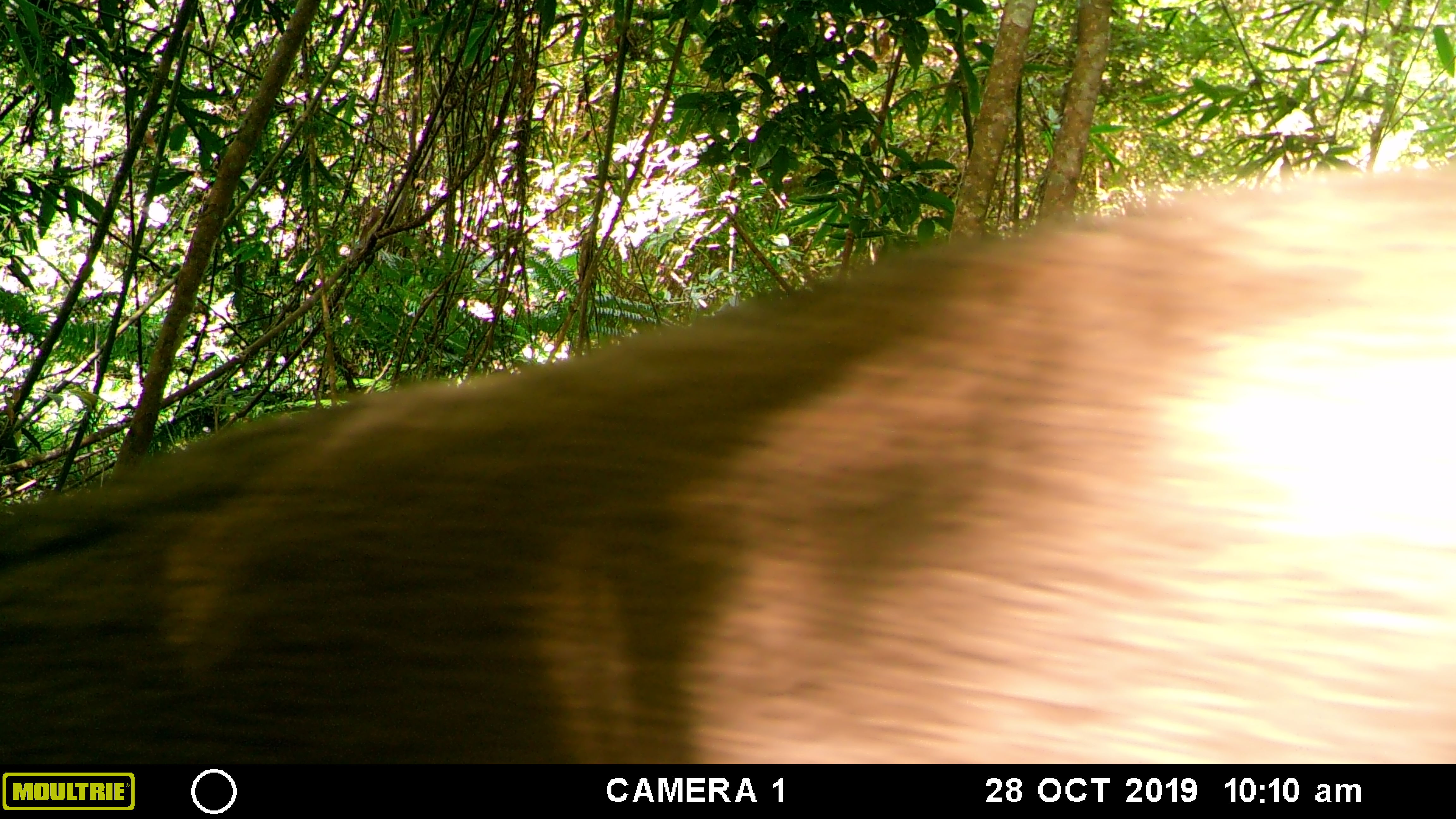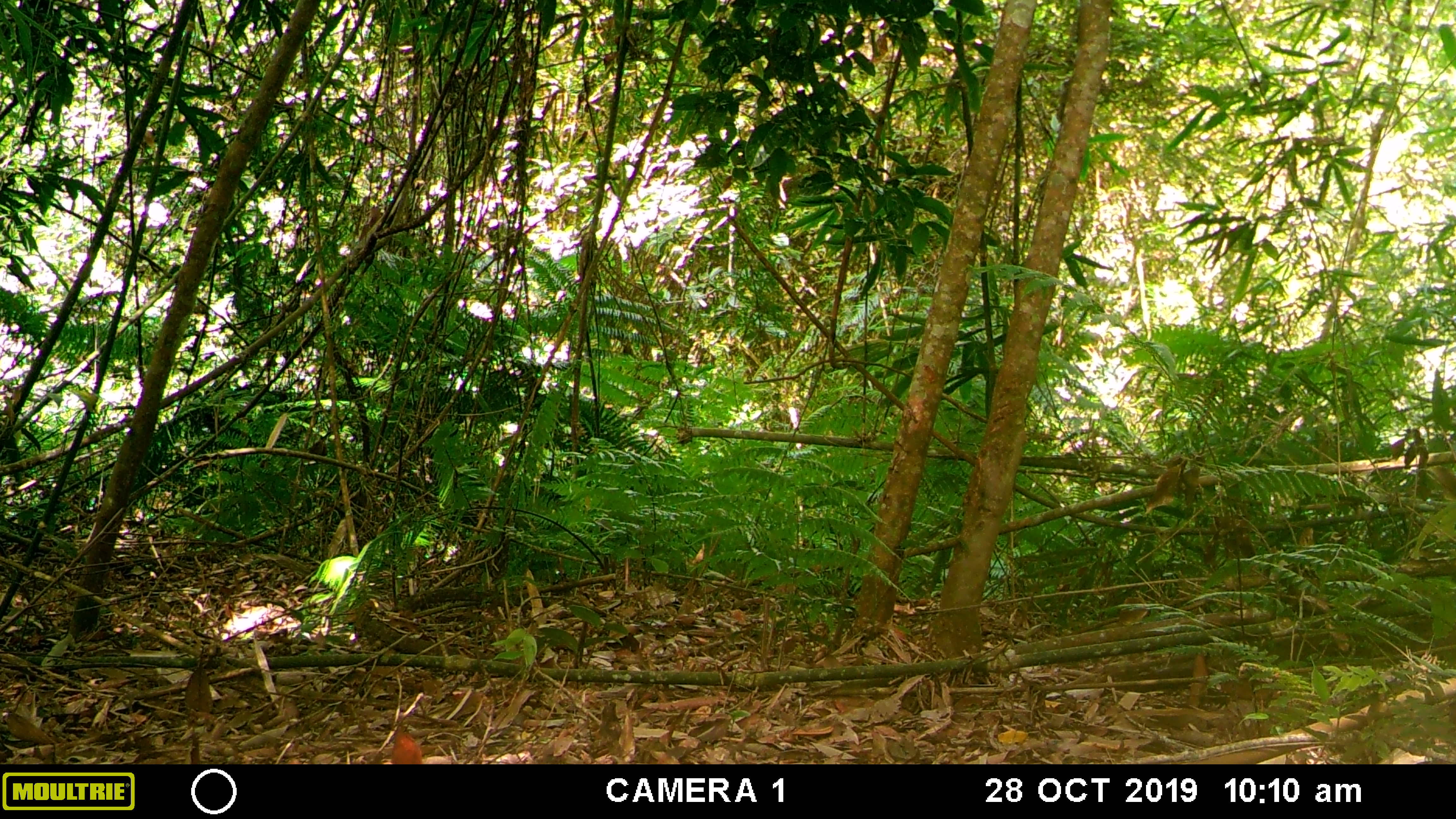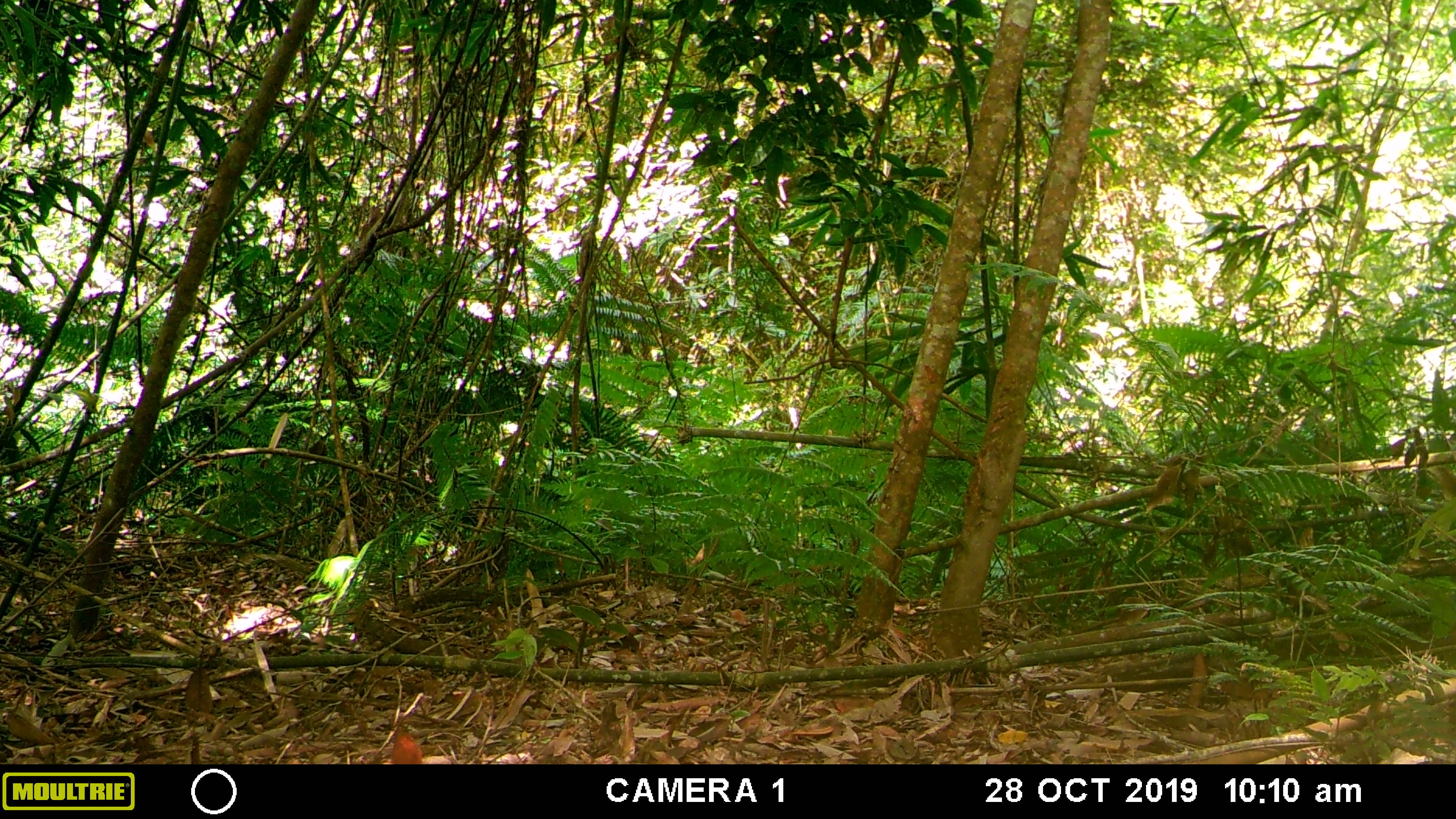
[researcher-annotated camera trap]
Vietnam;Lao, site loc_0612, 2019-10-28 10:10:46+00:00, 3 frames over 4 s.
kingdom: Animalia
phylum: Chordata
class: Mammalia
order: Artiodactyla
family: Suidae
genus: Sus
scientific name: Sus scrofa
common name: eurasian wild pig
Eurasian wild pig (Sus scrofa). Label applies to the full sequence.